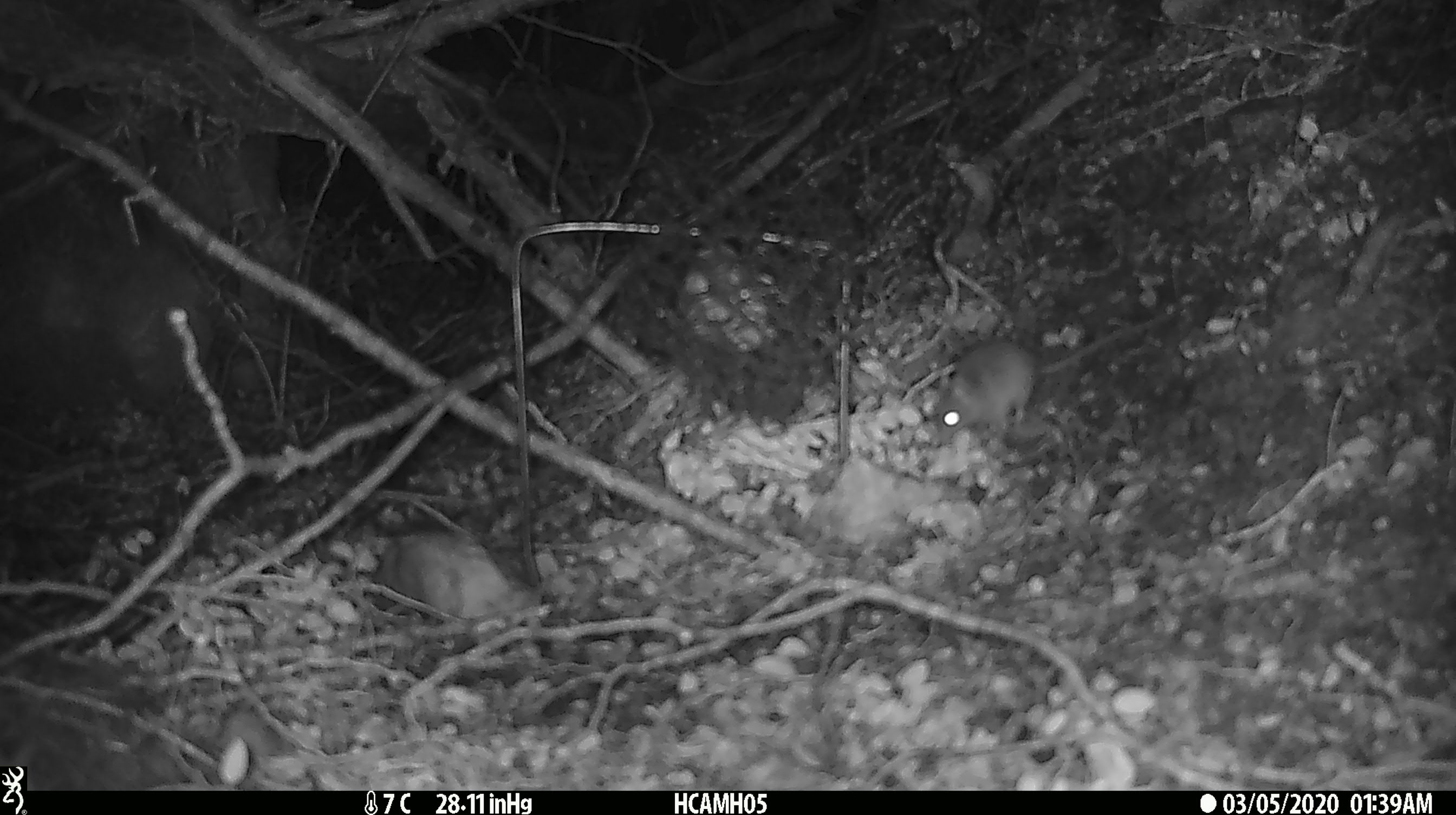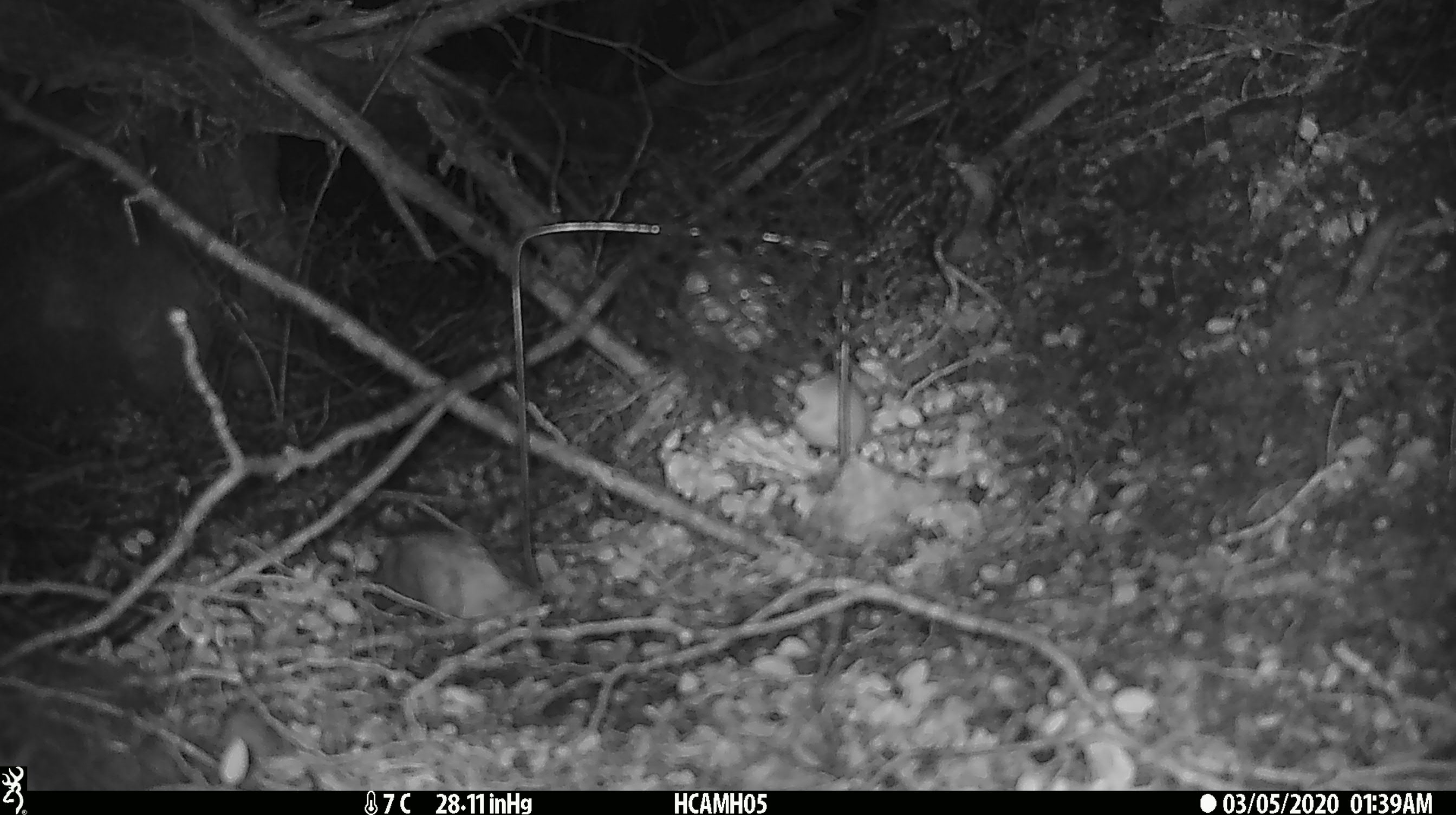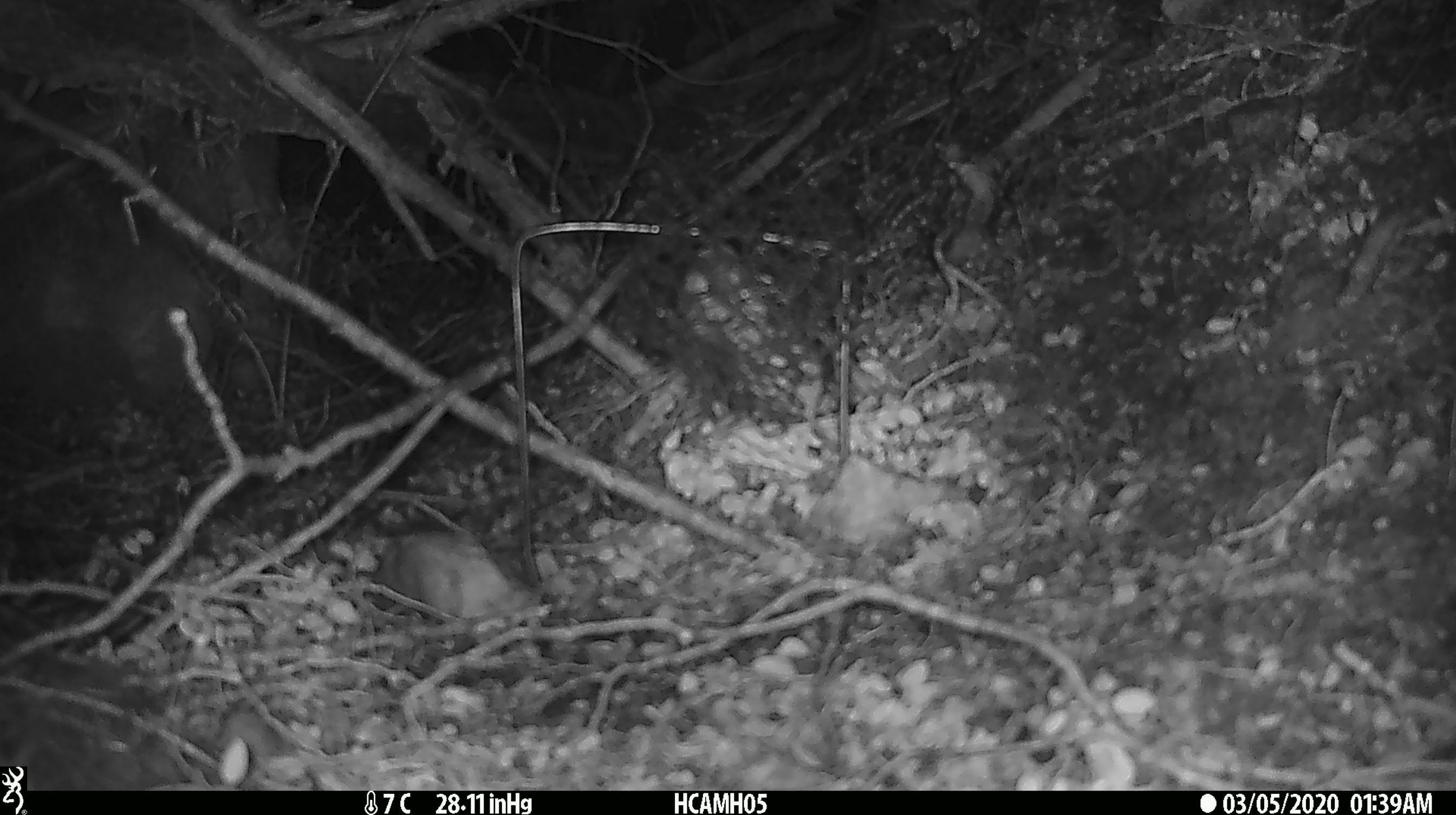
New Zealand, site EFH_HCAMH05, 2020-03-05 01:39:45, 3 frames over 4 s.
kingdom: Animalia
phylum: Chordata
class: Mammalia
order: Rodentia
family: Muridae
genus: Mus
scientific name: Mus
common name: mouse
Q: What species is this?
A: Mouse (Mus).